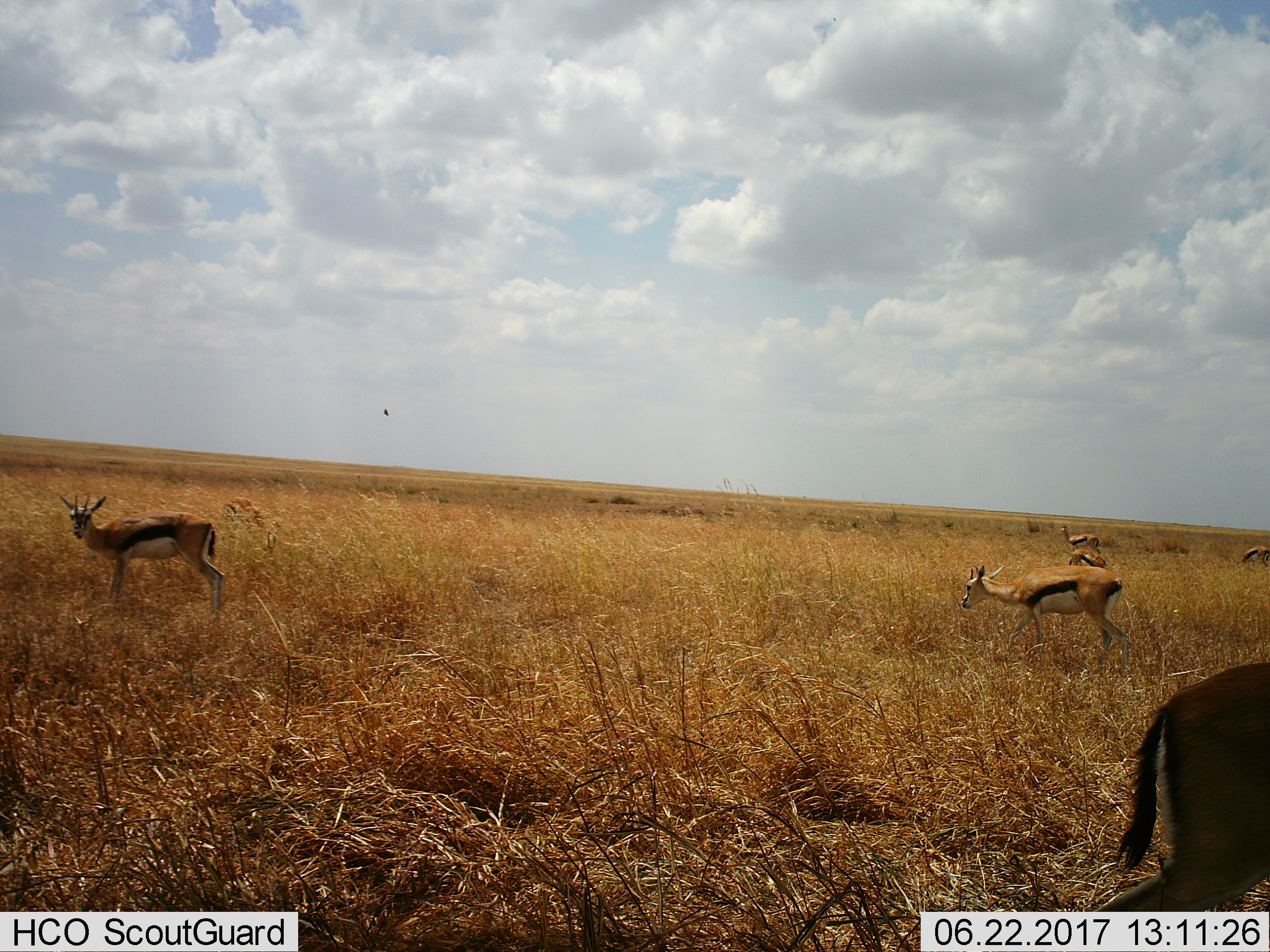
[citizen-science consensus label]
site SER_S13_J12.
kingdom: Animalia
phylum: Chordata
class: Mammalia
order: Artiodactyla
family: Bovidae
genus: Eudorcas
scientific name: Eudorcas thomsonii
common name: thomson's gazelle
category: gazellethomsons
Gazellethomsons (thomson's gazelle) (Eudorcas thomsonii), count 6. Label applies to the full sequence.